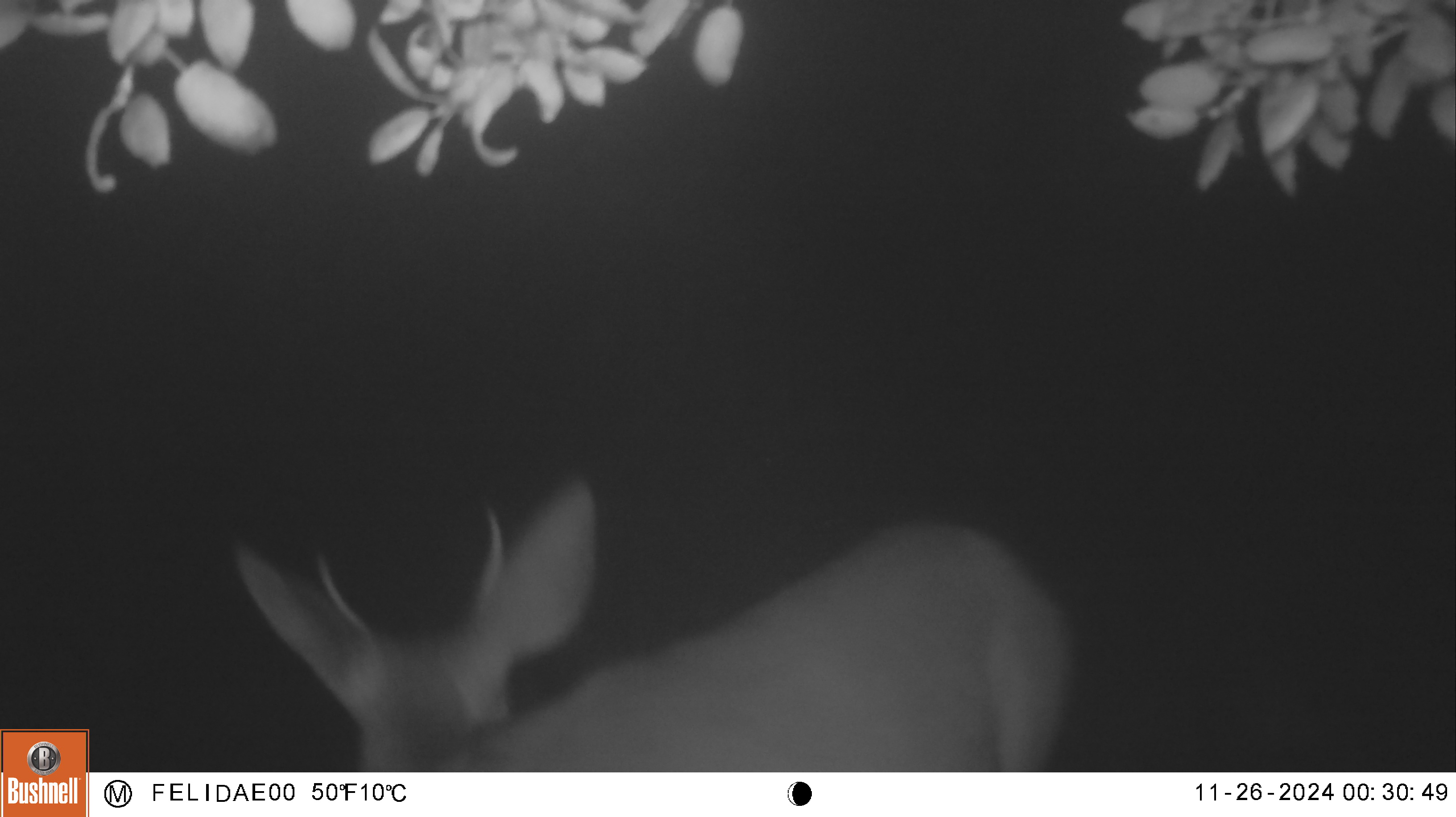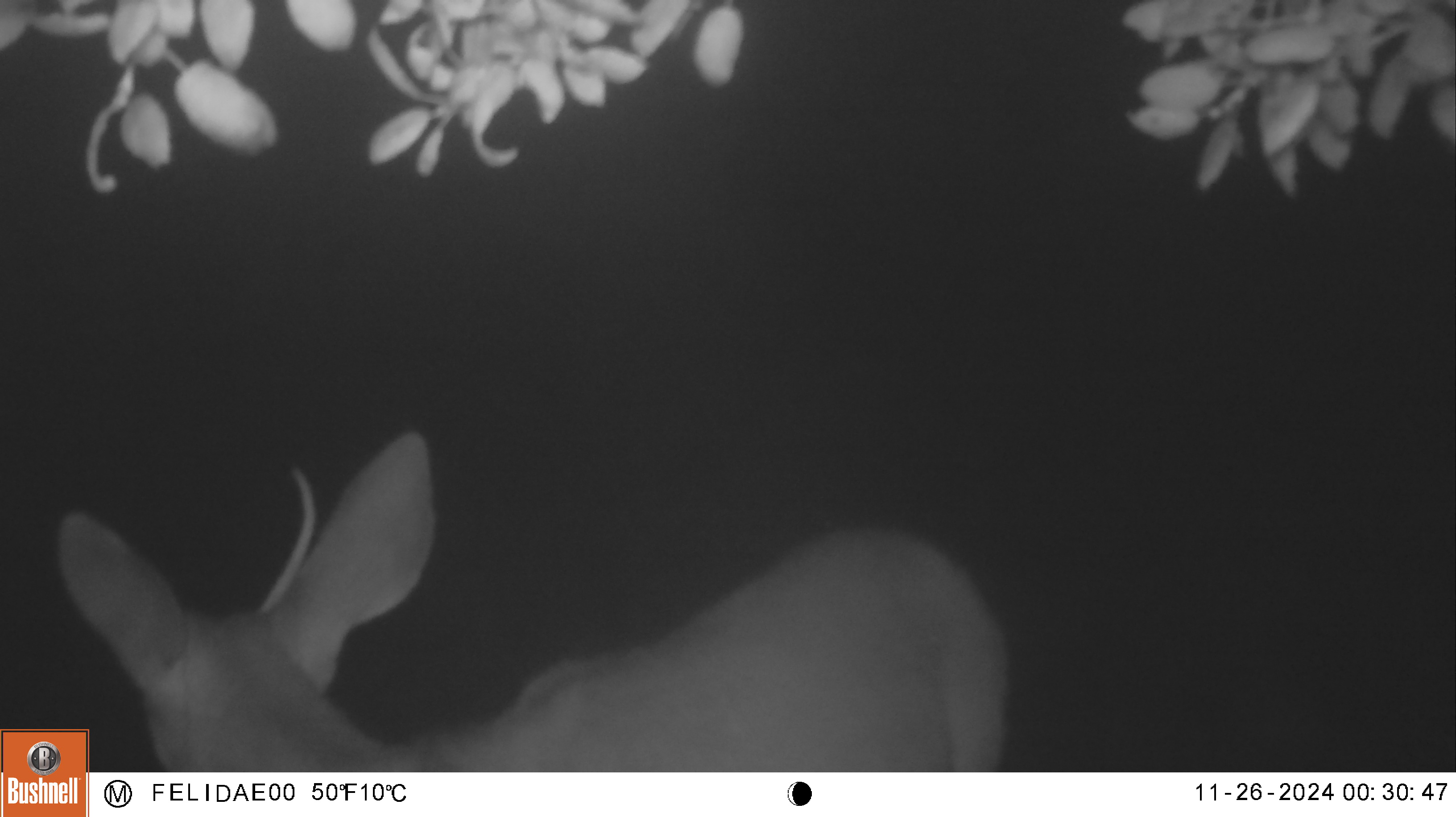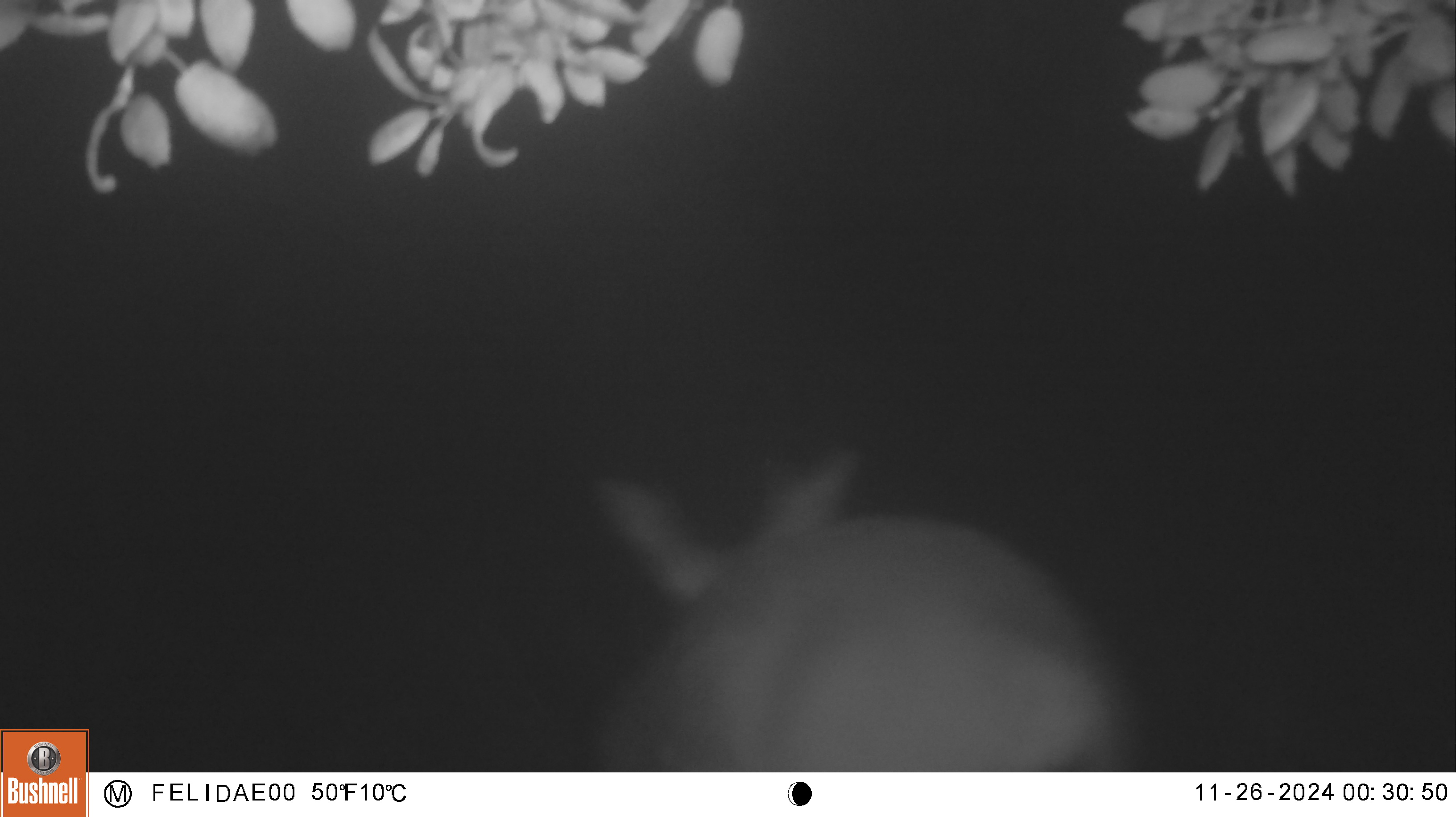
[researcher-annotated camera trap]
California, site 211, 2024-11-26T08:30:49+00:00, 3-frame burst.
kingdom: Animalia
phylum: Chordata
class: Mammalia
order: Artiodactyla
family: Cervidae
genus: Odocoileus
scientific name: Odocoileus hemionus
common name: mule deer